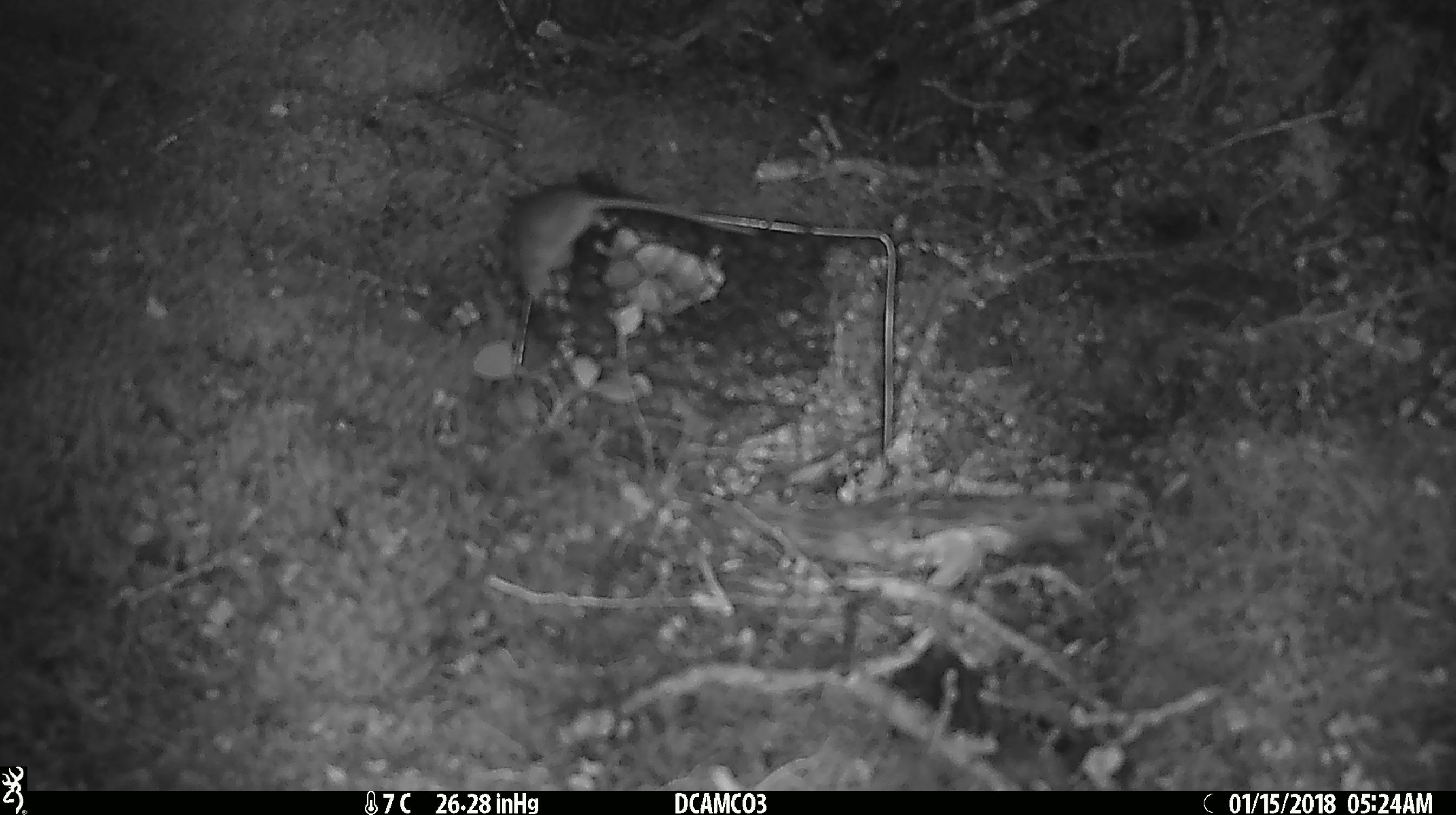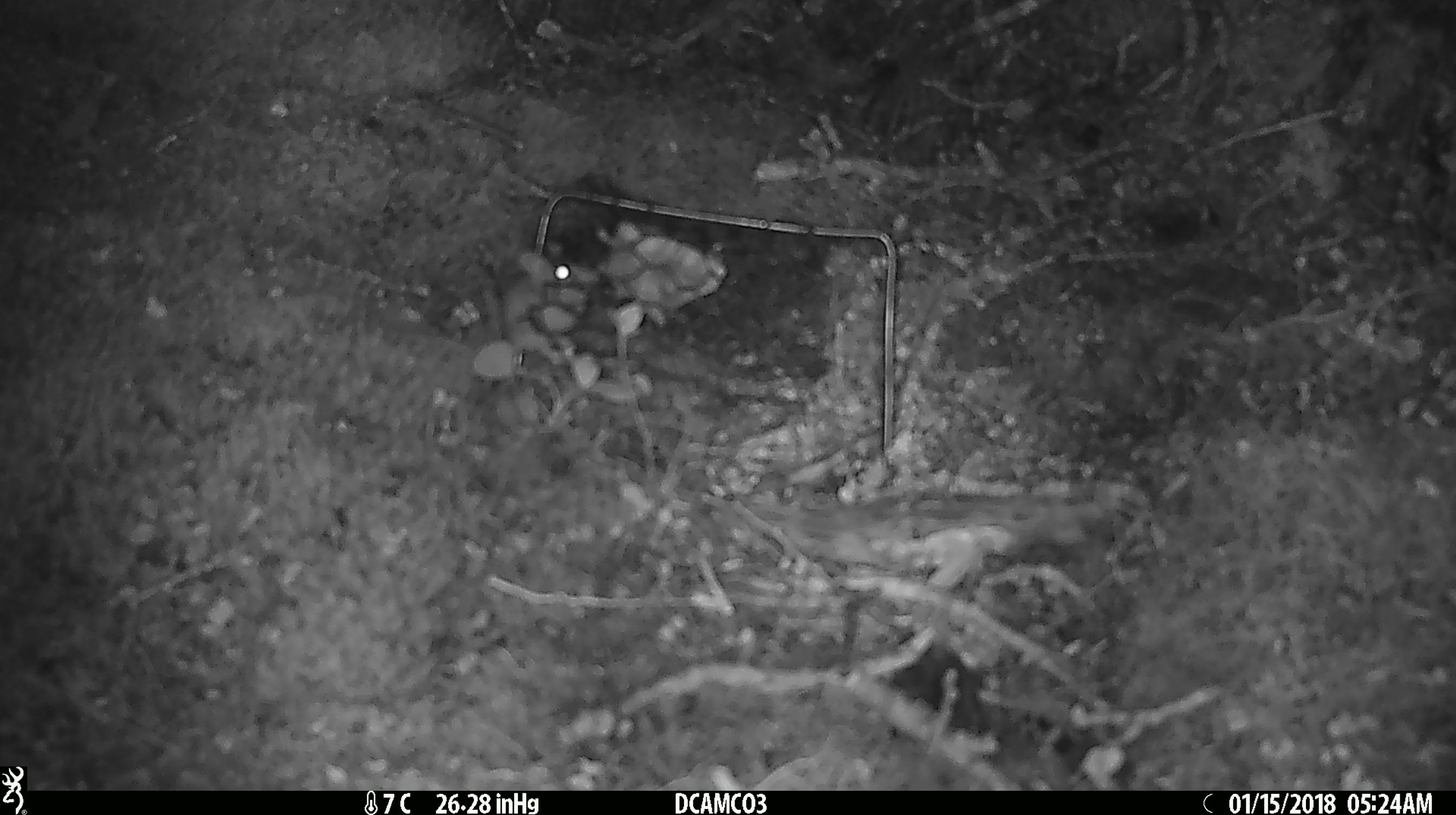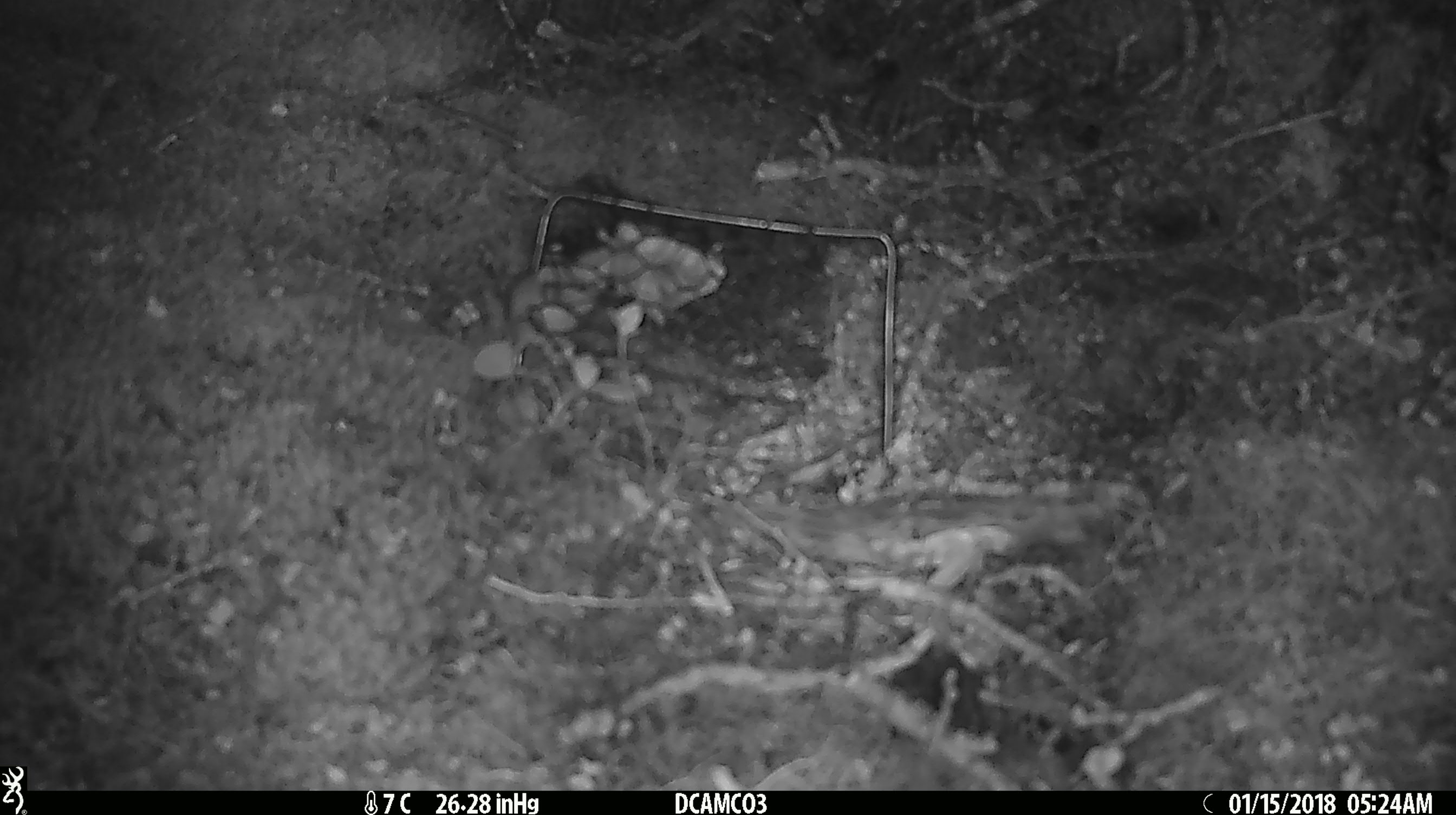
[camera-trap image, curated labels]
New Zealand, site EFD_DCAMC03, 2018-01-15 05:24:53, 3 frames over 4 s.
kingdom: Animalia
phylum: Chordata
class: Mammalia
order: Rodentia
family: Muridae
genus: Mus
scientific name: Mus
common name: mouse